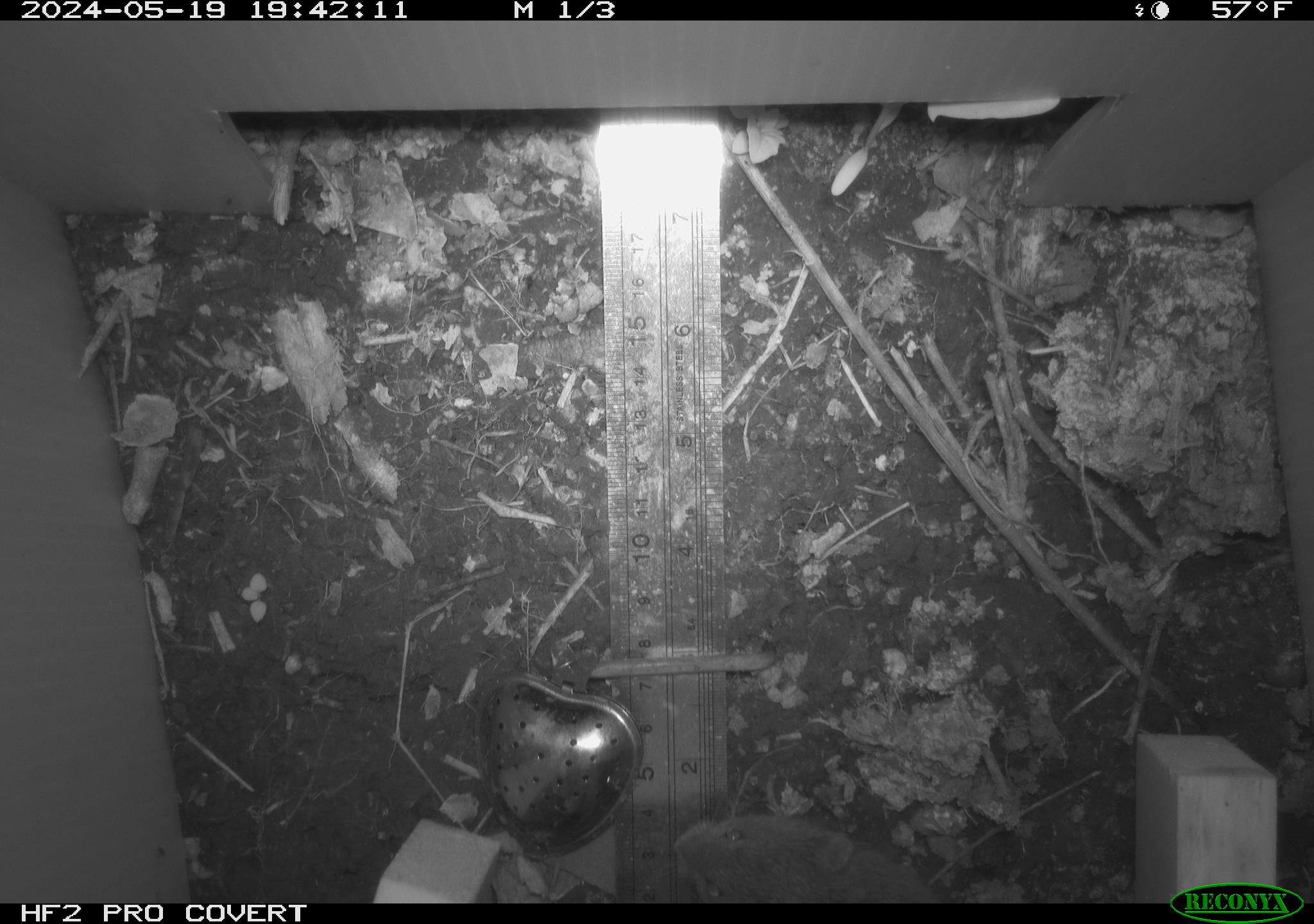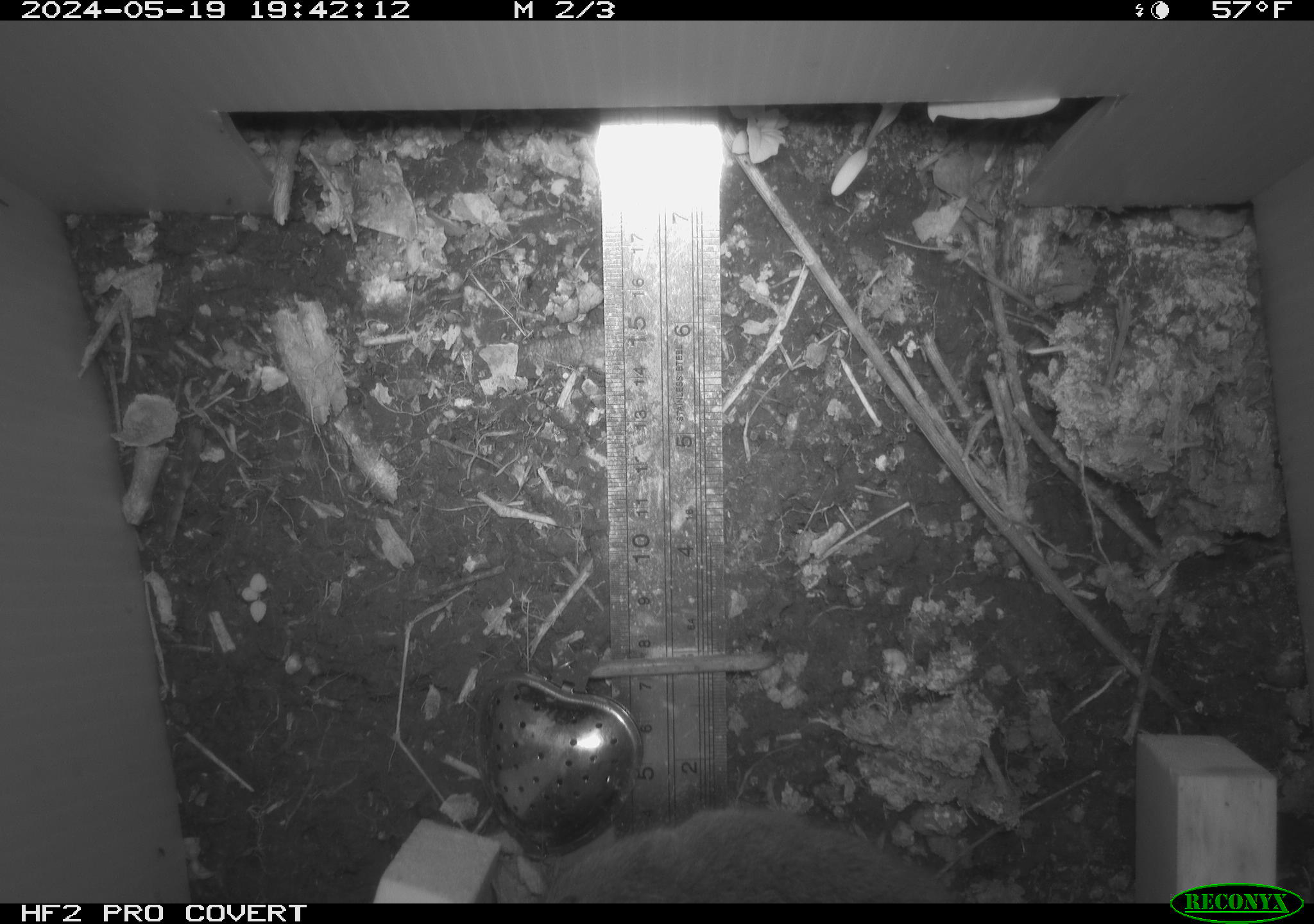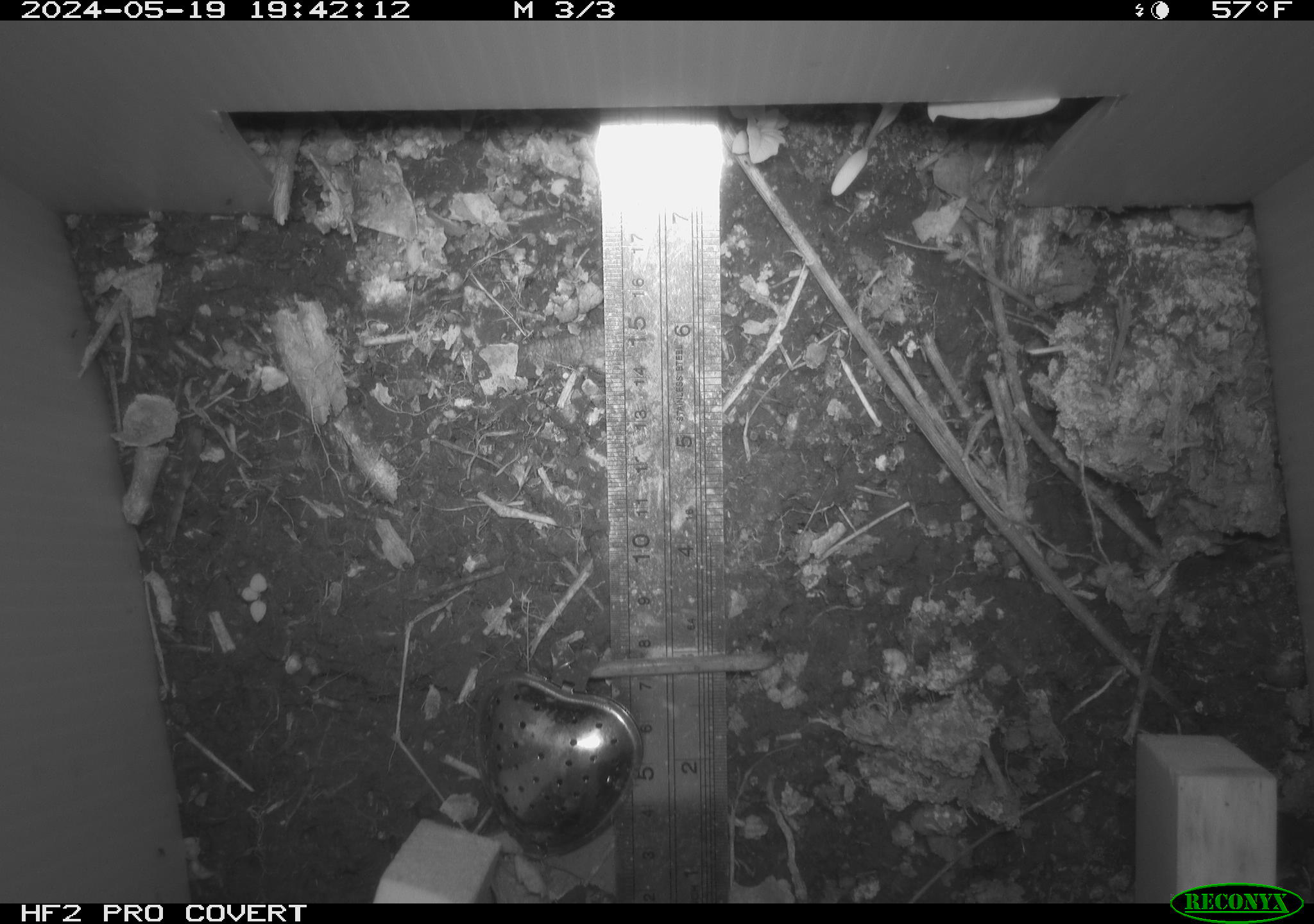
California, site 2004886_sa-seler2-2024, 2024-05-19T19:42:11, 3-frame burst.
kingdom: Animalia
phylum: Chordata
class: Mammalia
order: Rodentia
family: Cricetidae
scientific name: Arvicolinae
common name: voles, lemmings, and muskrats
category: arvicolinae subfamily